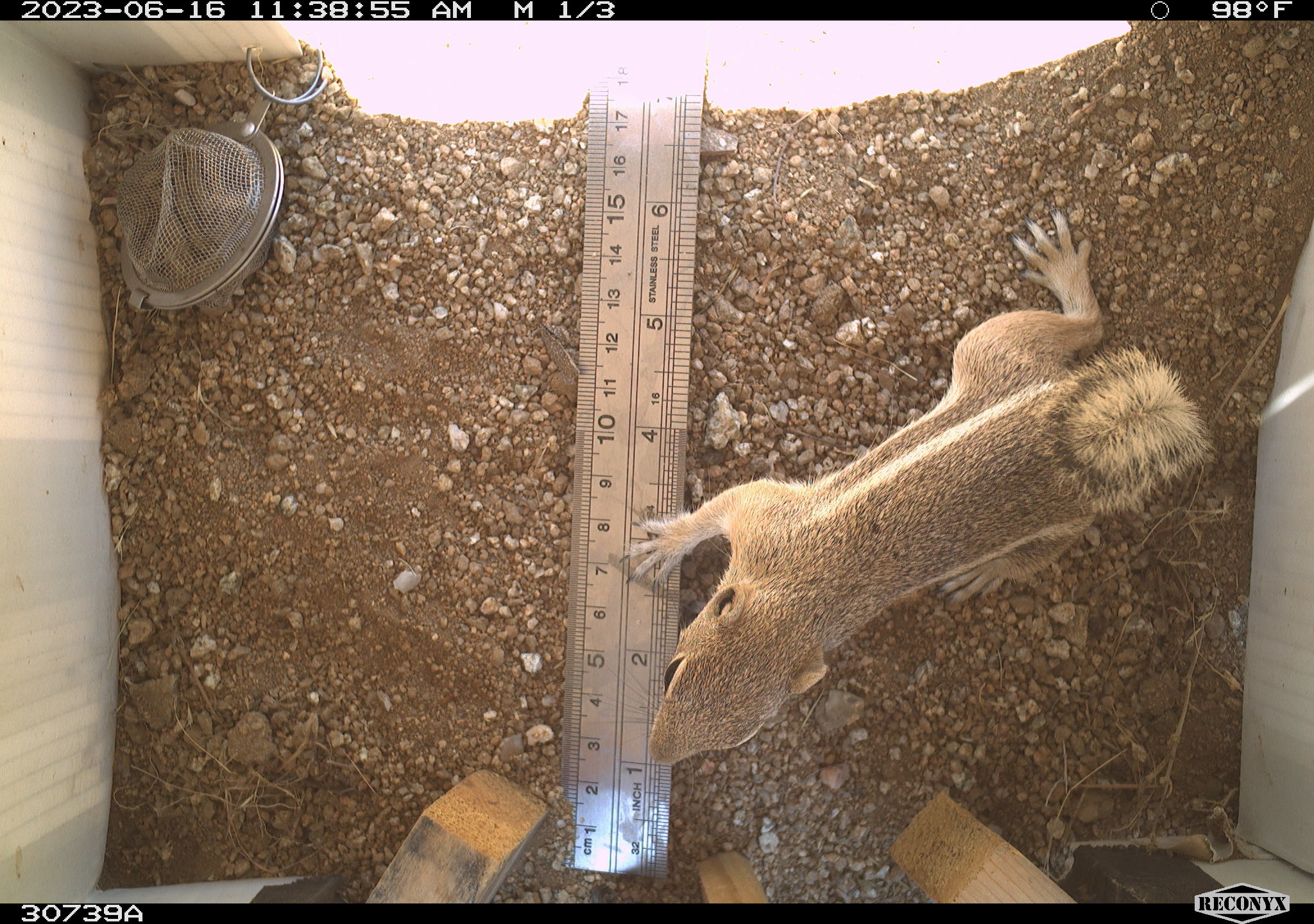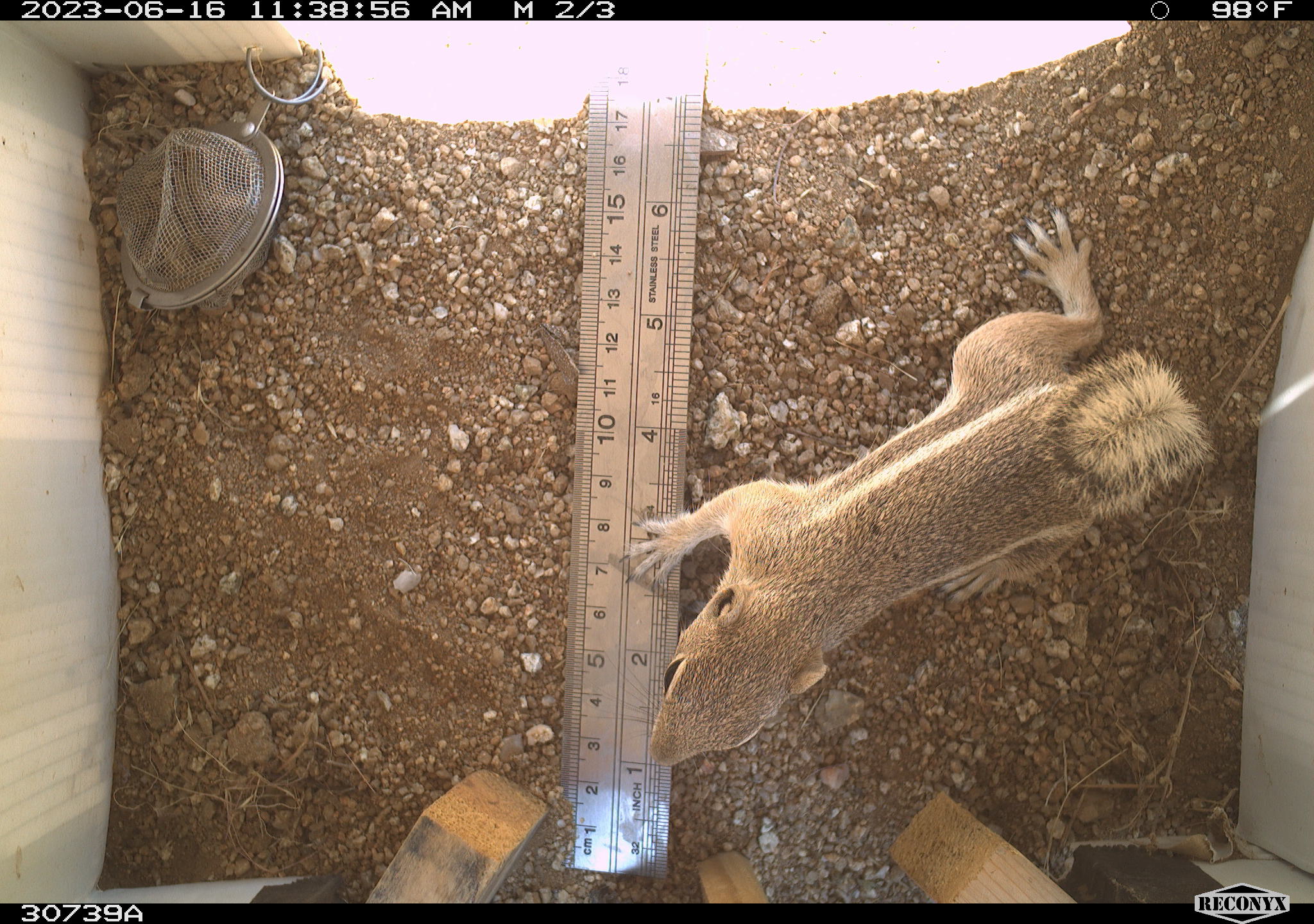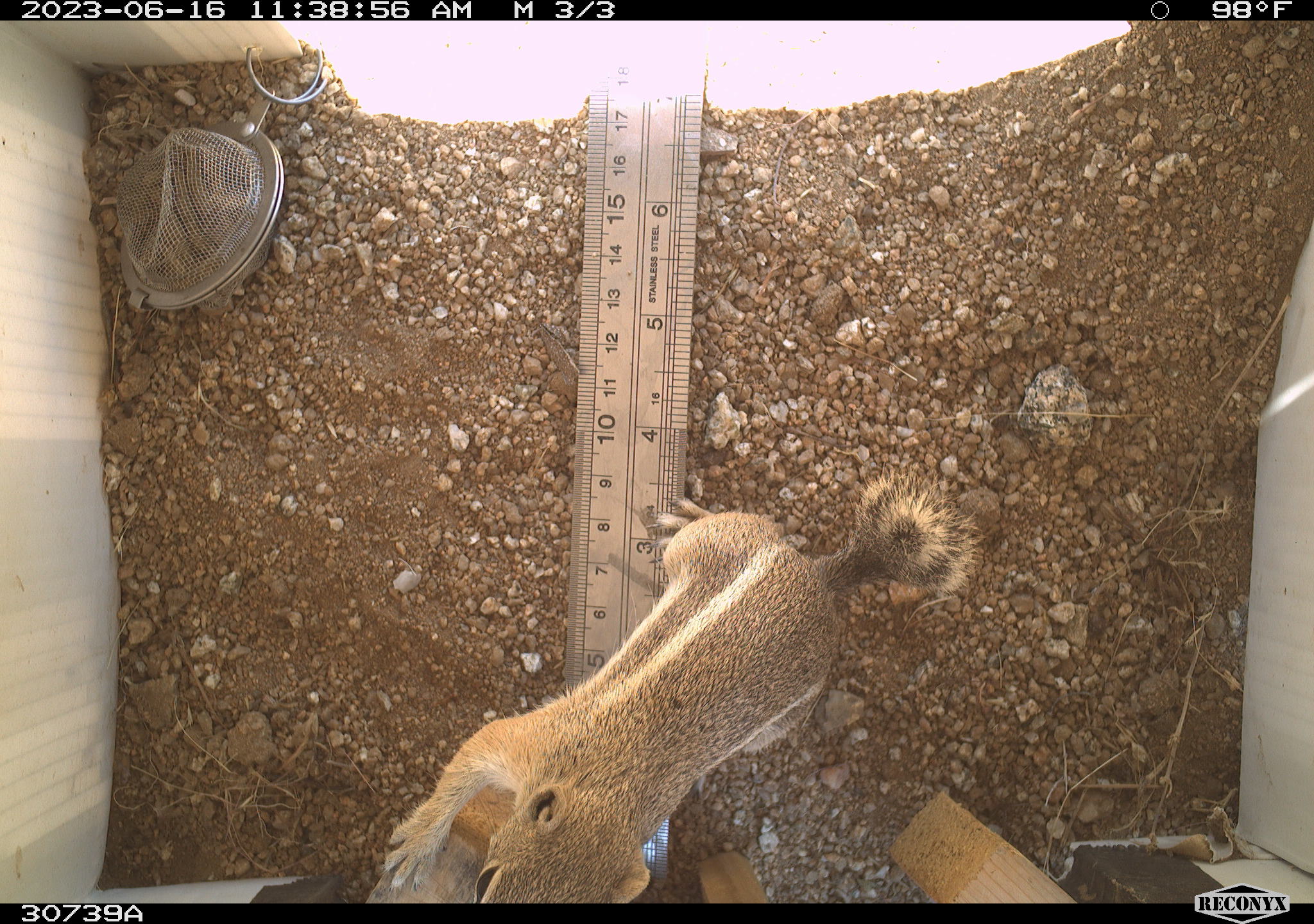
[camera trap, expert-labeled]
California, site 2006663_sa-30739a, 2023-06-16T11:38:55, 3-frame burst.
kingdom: Animalia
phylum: Chordata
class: Mammalia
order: Rodentia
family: Sciuridae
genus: Ammospermophilus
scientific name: Ammospermophilus leucurus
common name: white-tailed antelope squirrel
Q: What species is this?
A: White-tailed antelope squirrel (Ammospermophilus leucurus).